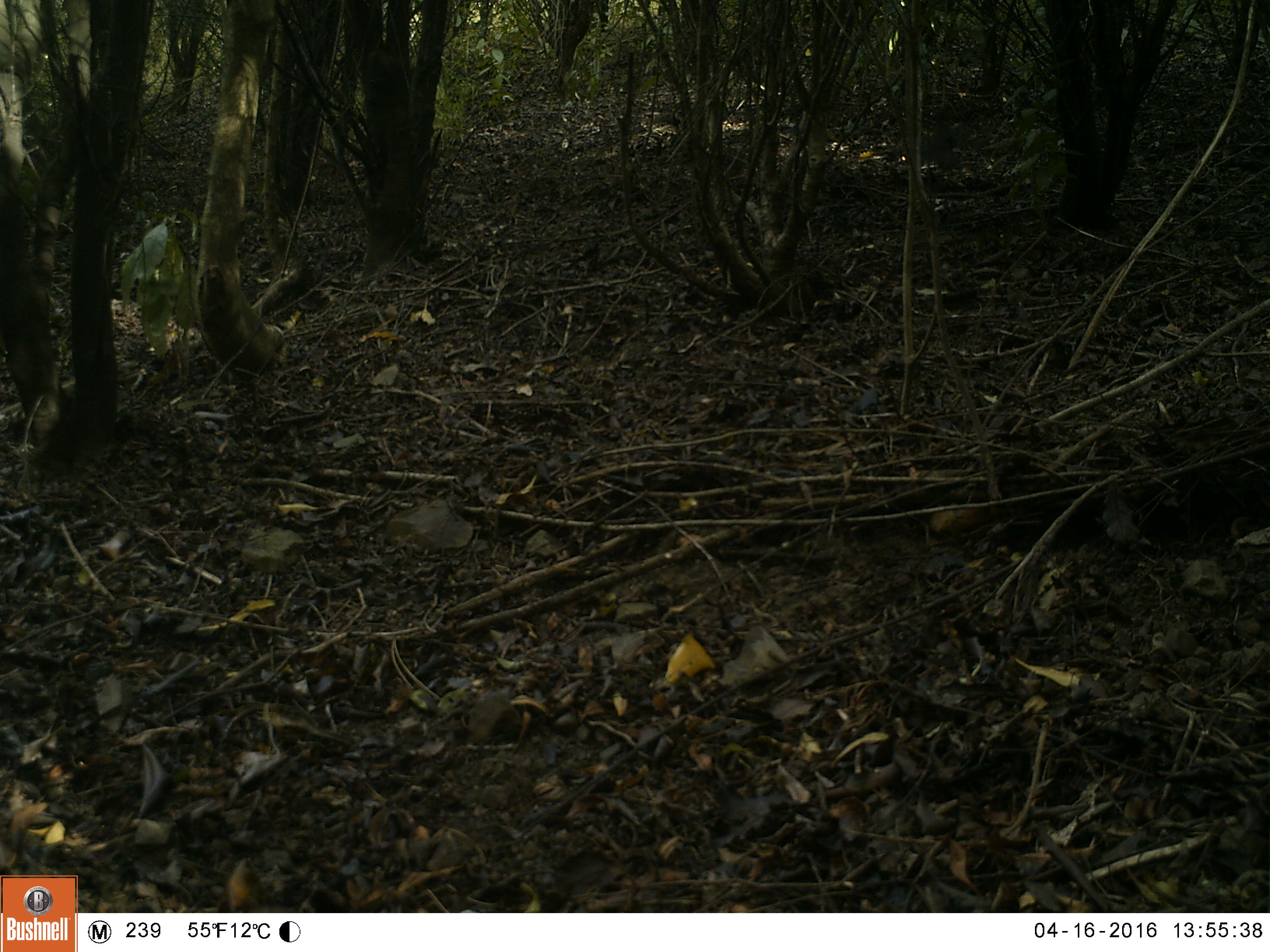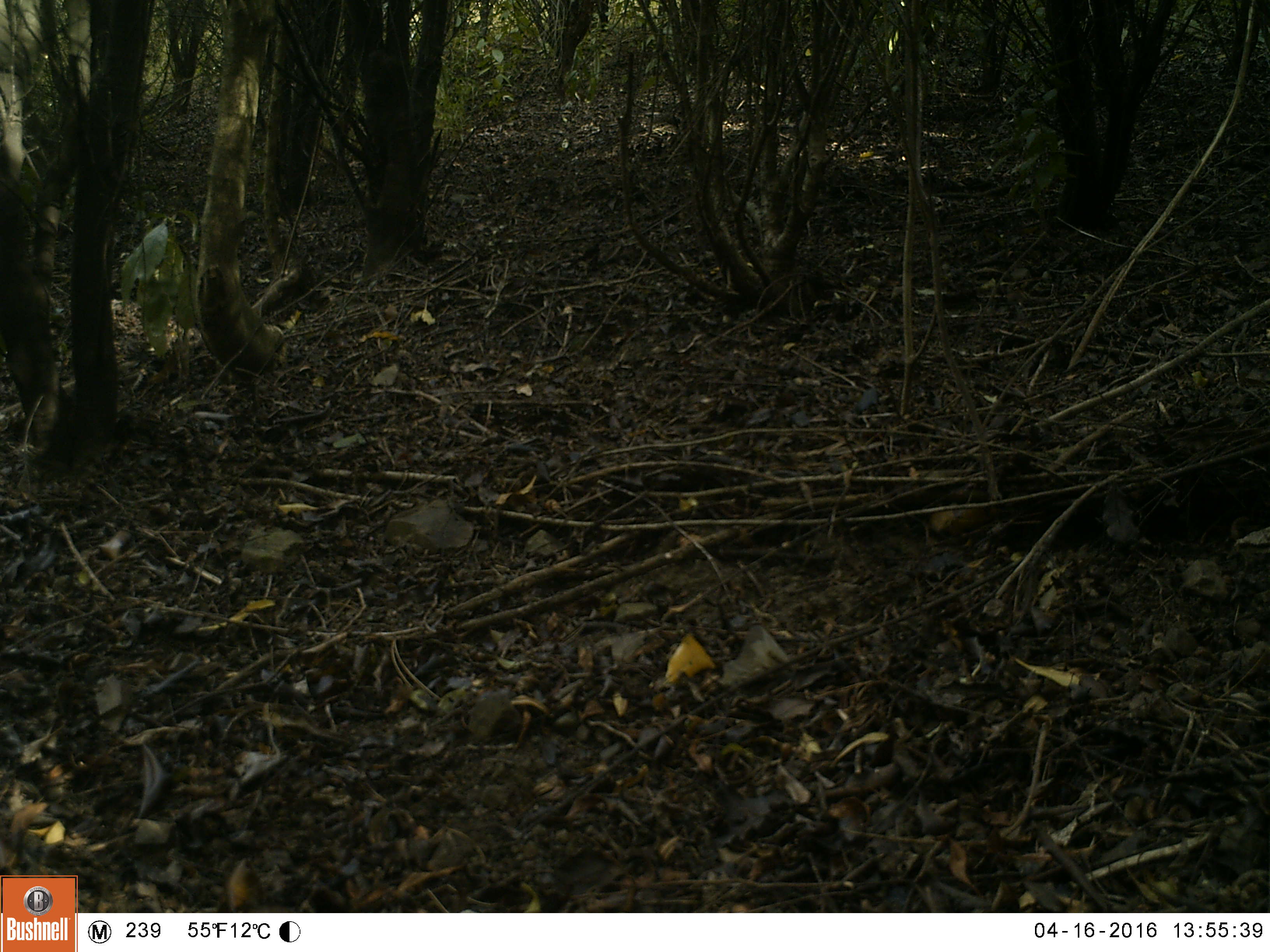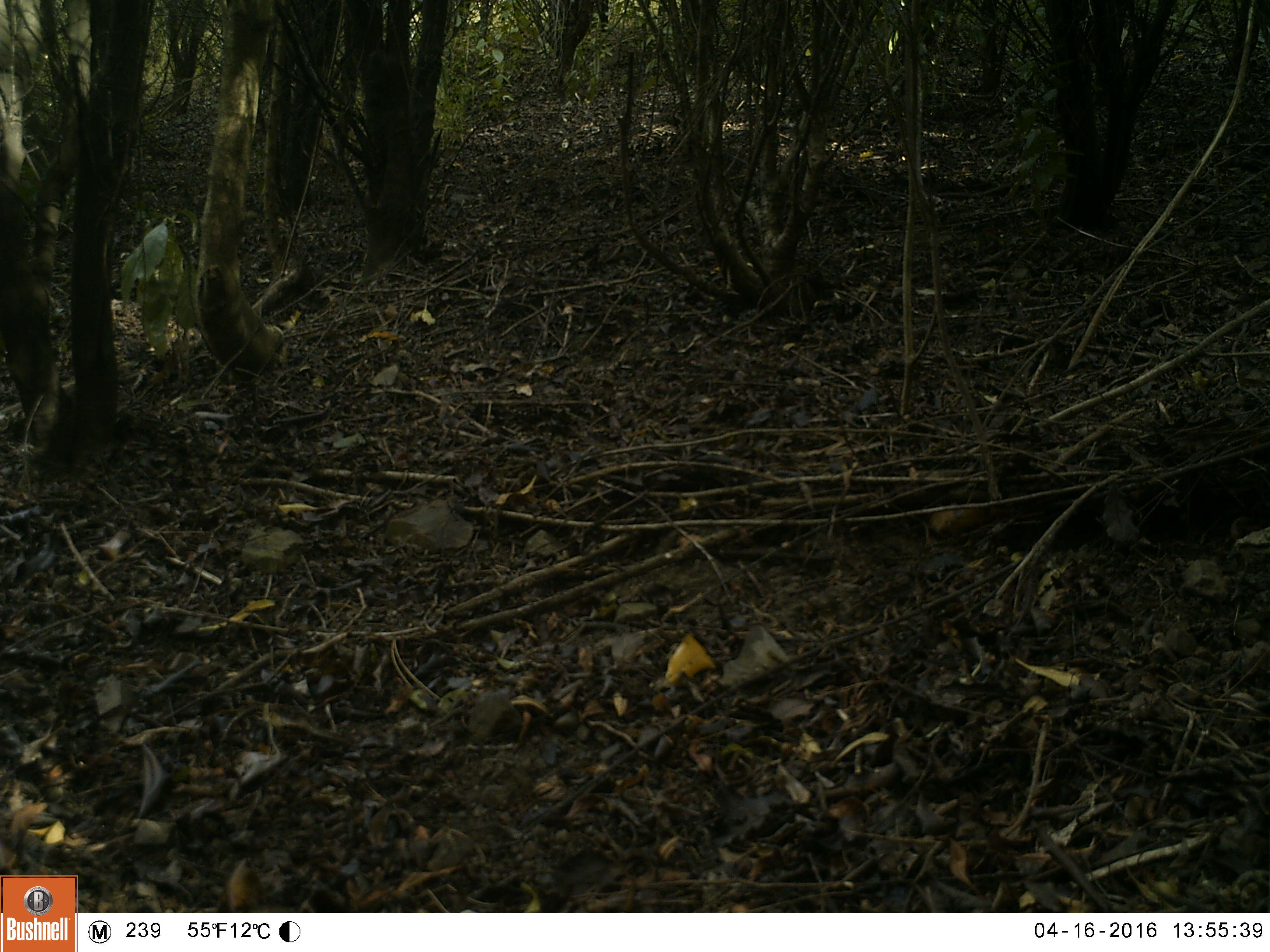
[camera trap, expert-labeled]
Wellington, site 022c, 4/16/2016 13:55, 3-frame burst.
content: unidentified animal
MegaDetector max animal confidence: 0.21